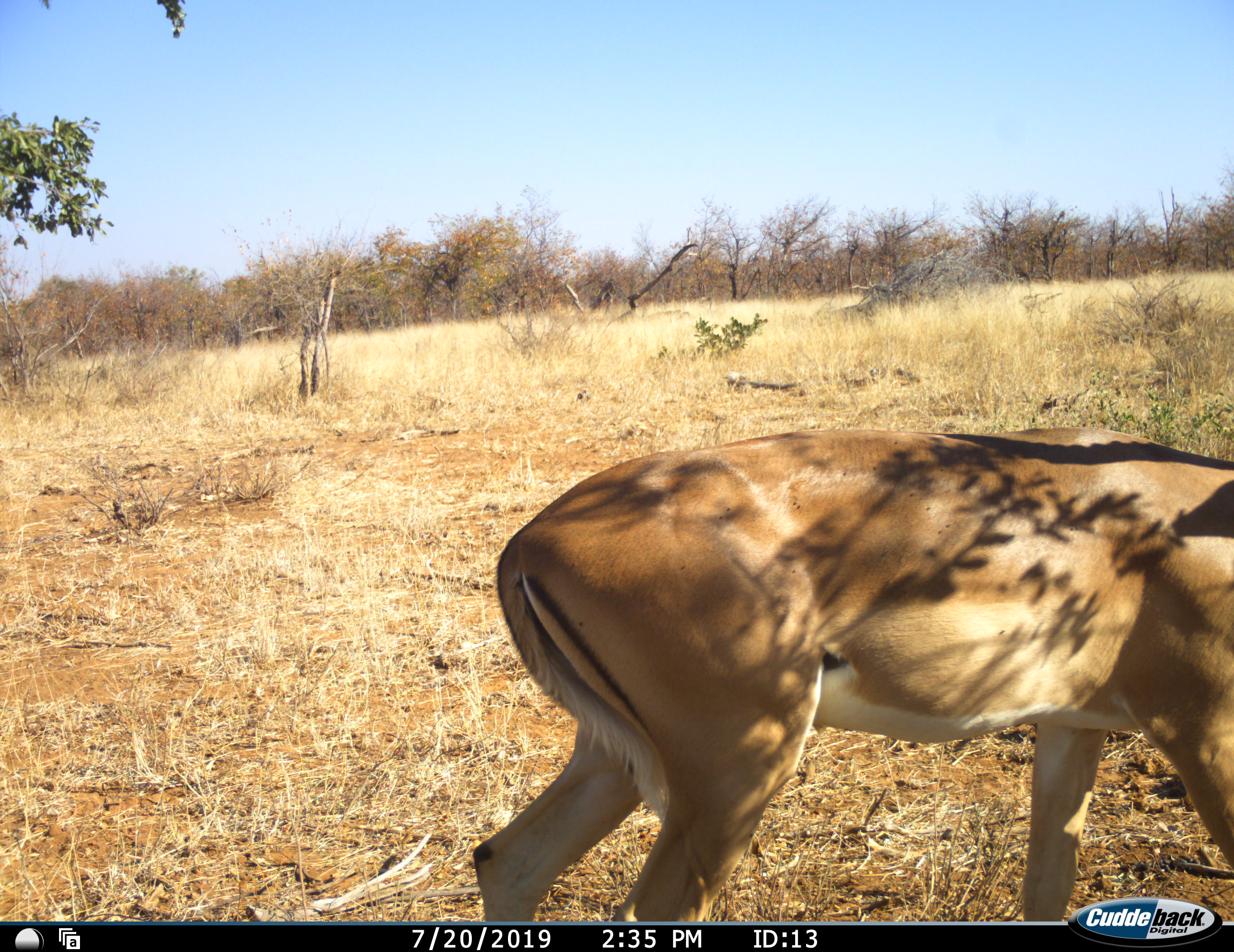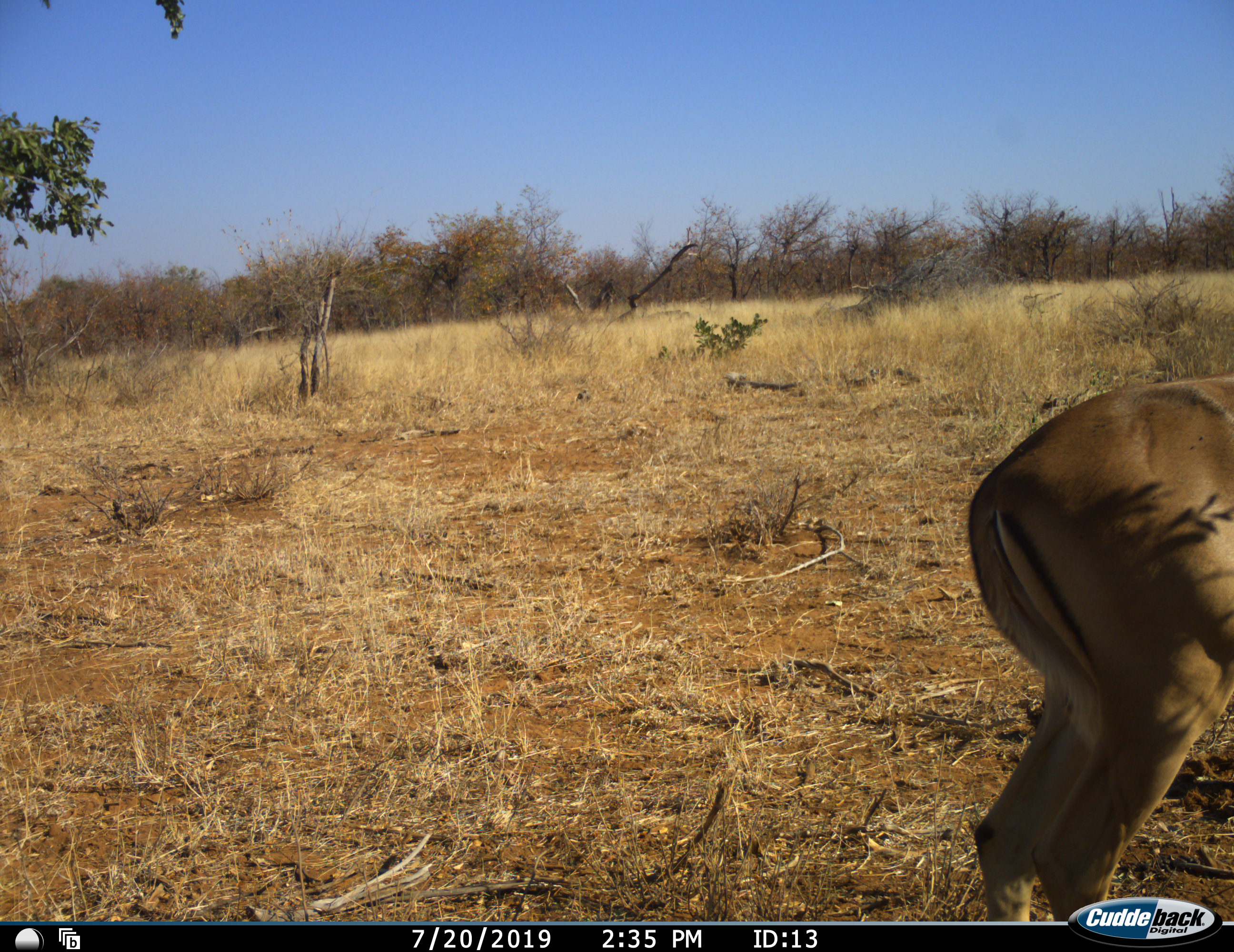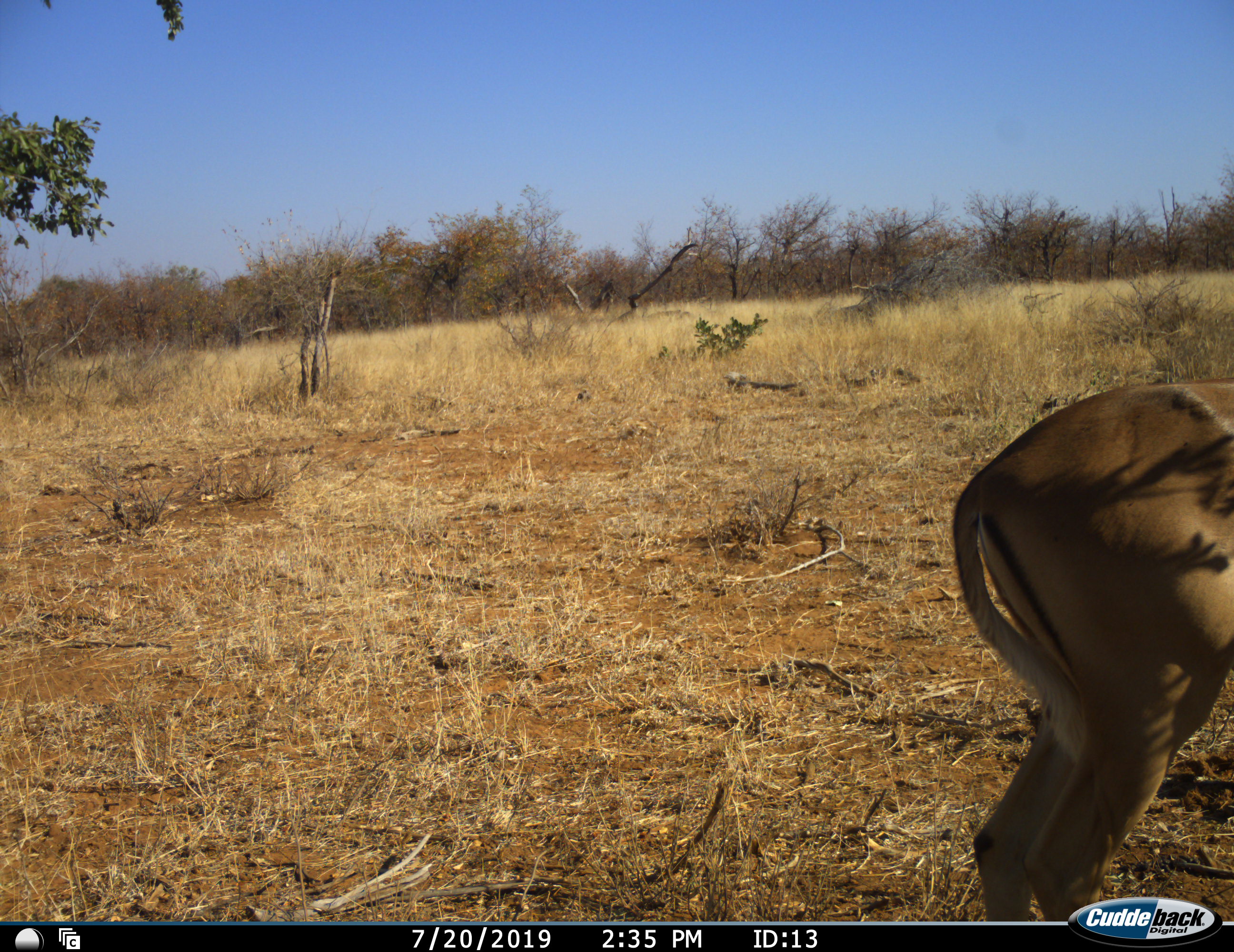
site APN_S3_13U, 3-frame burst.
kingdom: Animalia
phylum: Chordata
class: Mammalia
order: Artiodactyla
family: Bovidae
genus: Aepyceros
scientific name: Aepyceros melampus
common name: impala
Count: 1.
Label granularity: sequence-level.